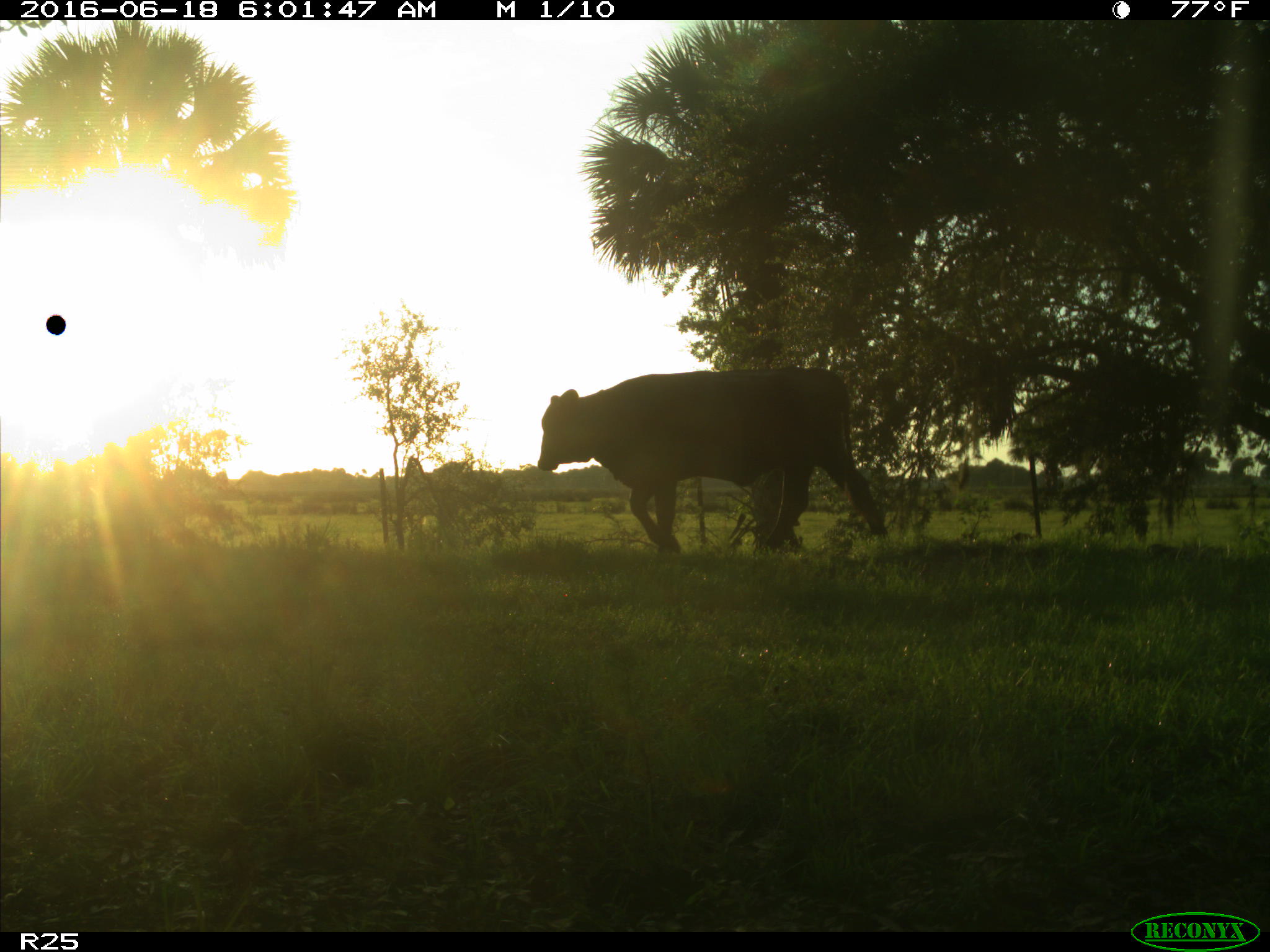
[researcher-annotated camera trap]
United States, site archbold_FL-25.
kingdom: Animalia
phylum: Chordata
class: Mammalia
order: Artiodactyla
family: Bovidae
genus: Bos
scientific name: Bos taurus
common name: domestic cow